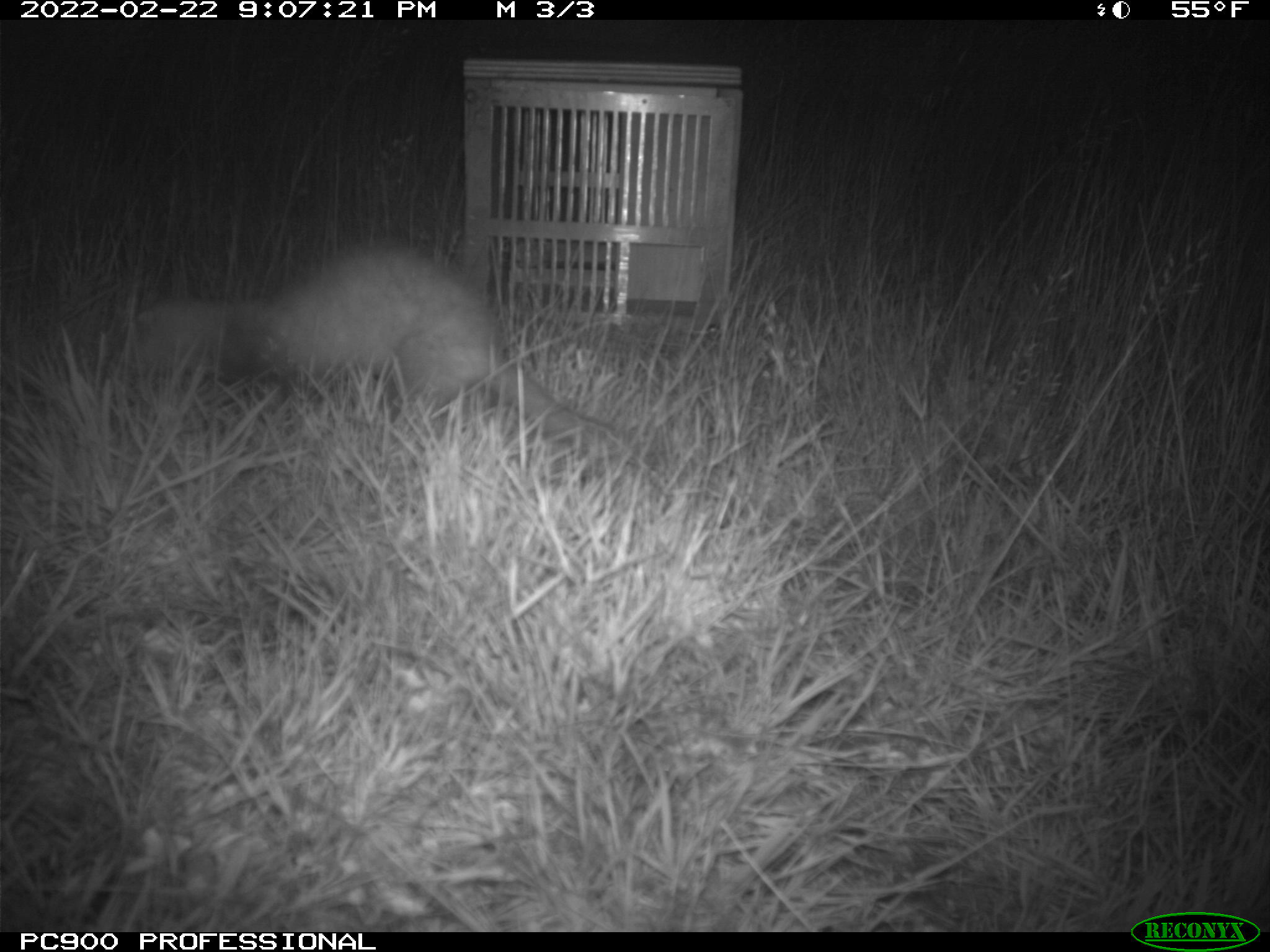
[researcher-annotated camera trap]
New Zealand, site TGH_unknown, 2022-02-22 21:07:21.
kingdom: Animalia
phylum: Chordata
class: Mammalia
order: Carnivora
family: Mustelidae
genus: Mustela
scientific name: Mustela furo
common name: ferret